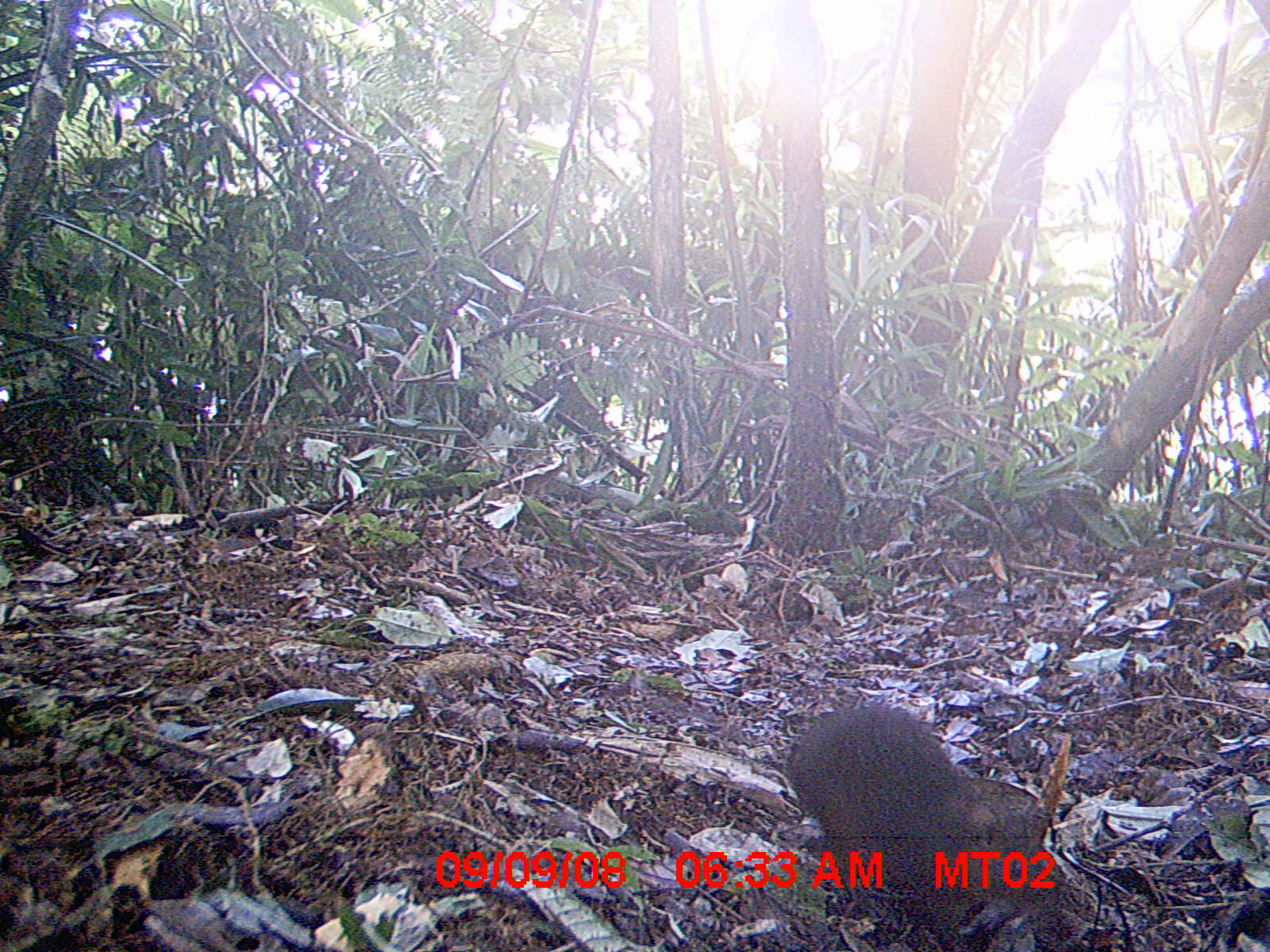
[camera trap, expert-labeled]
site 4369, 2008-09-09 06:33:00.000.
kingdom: Animalia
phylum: Chordata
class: Mammalia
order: Rodentia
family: Nesomyidae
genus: Nesomys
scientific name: Nesomys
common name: nesomys rodents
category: nesomys sp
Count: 1.